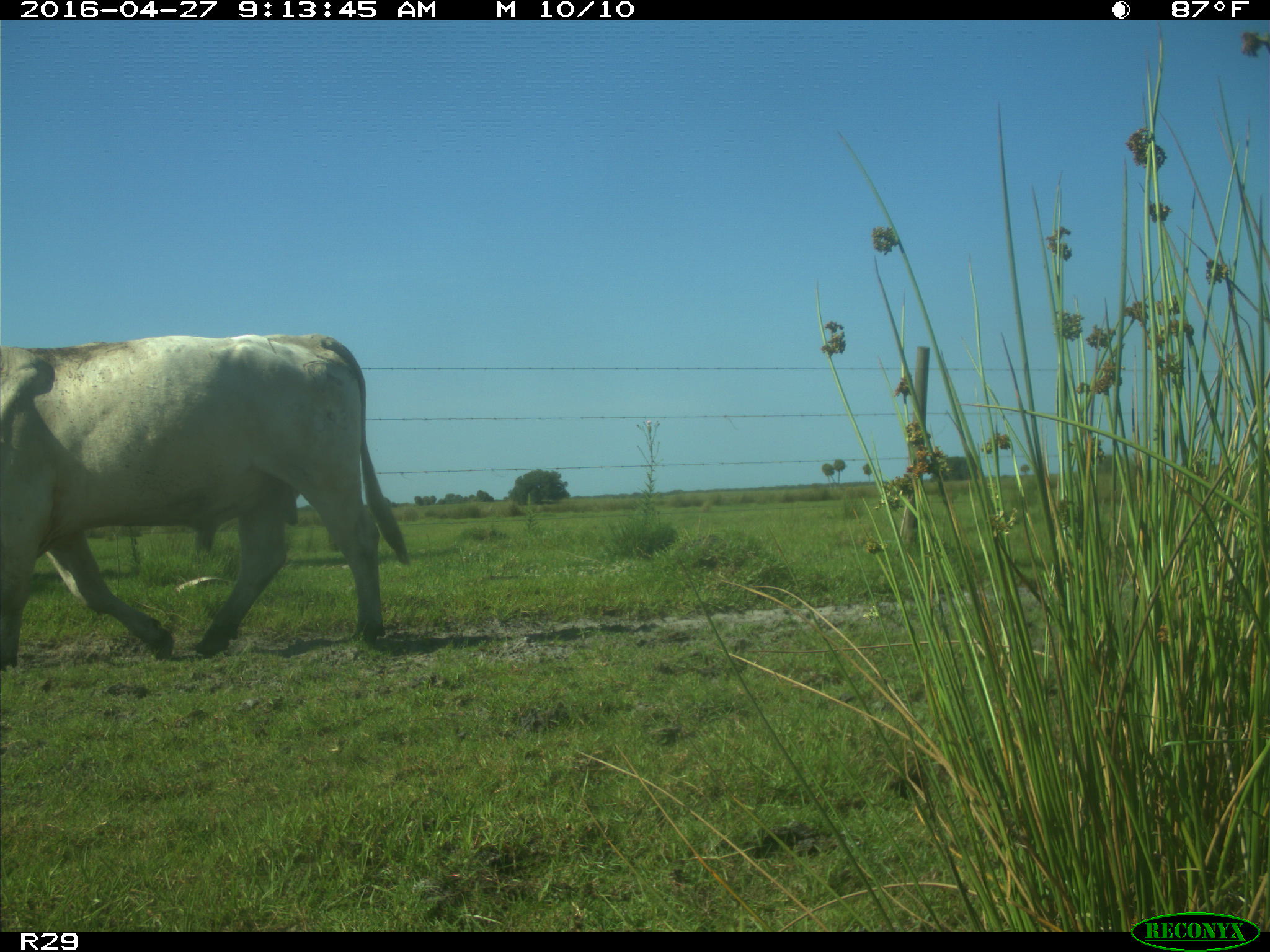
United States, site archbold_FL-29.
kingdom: Animalia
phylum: Chordata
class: Mammalia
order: Artiodactyla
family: Bovidae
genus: Bos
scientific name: Bos taurus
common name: domestic cow